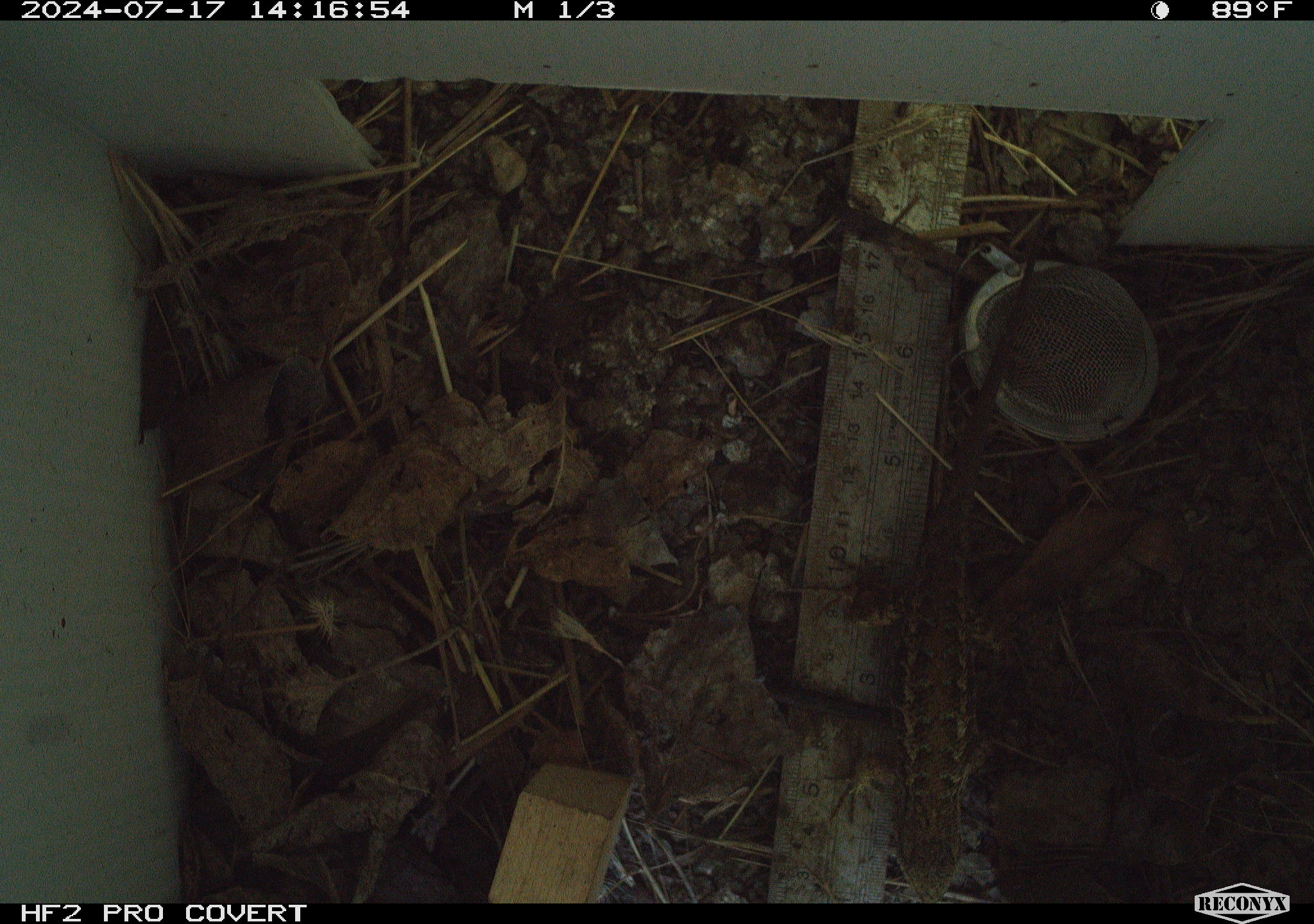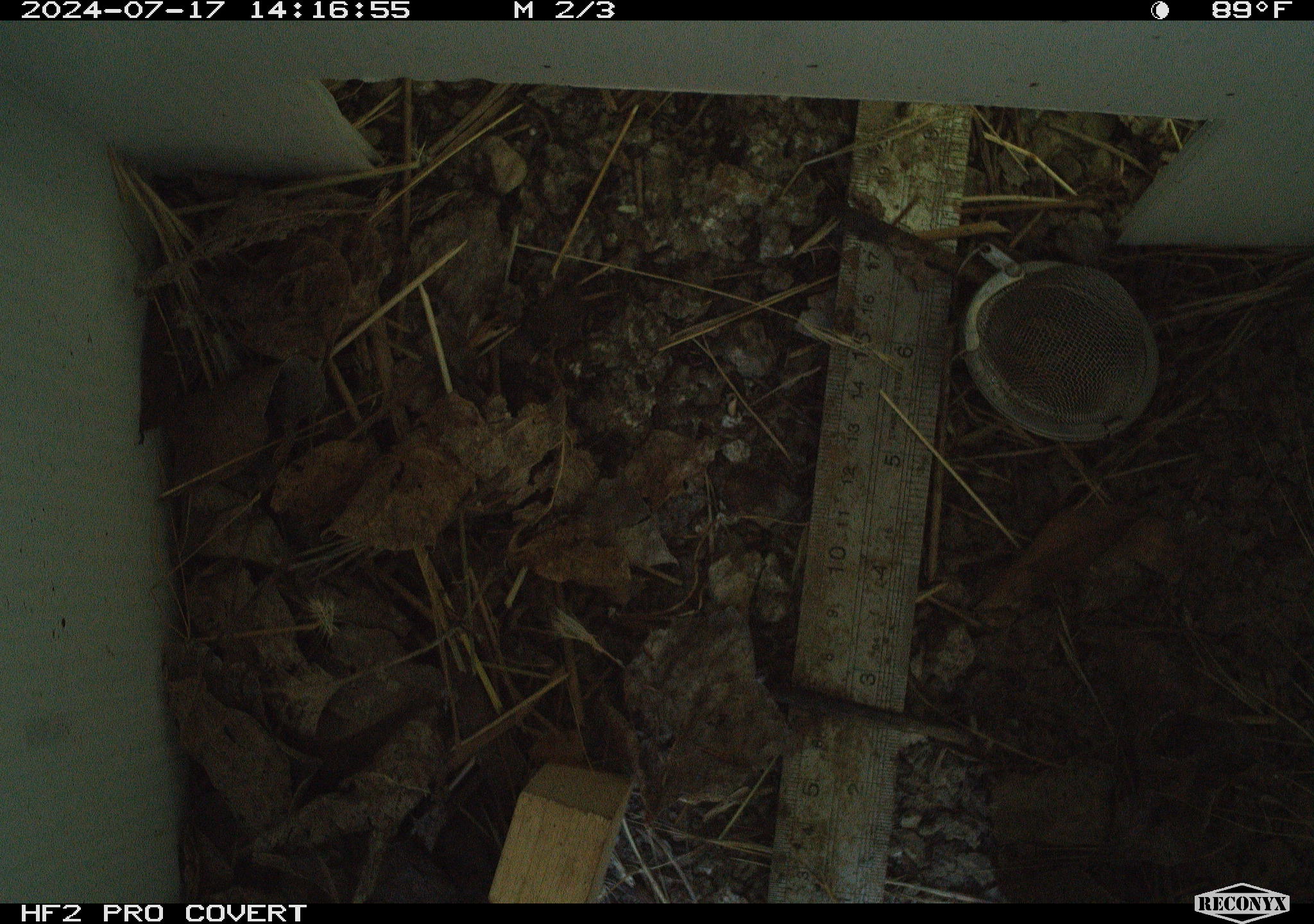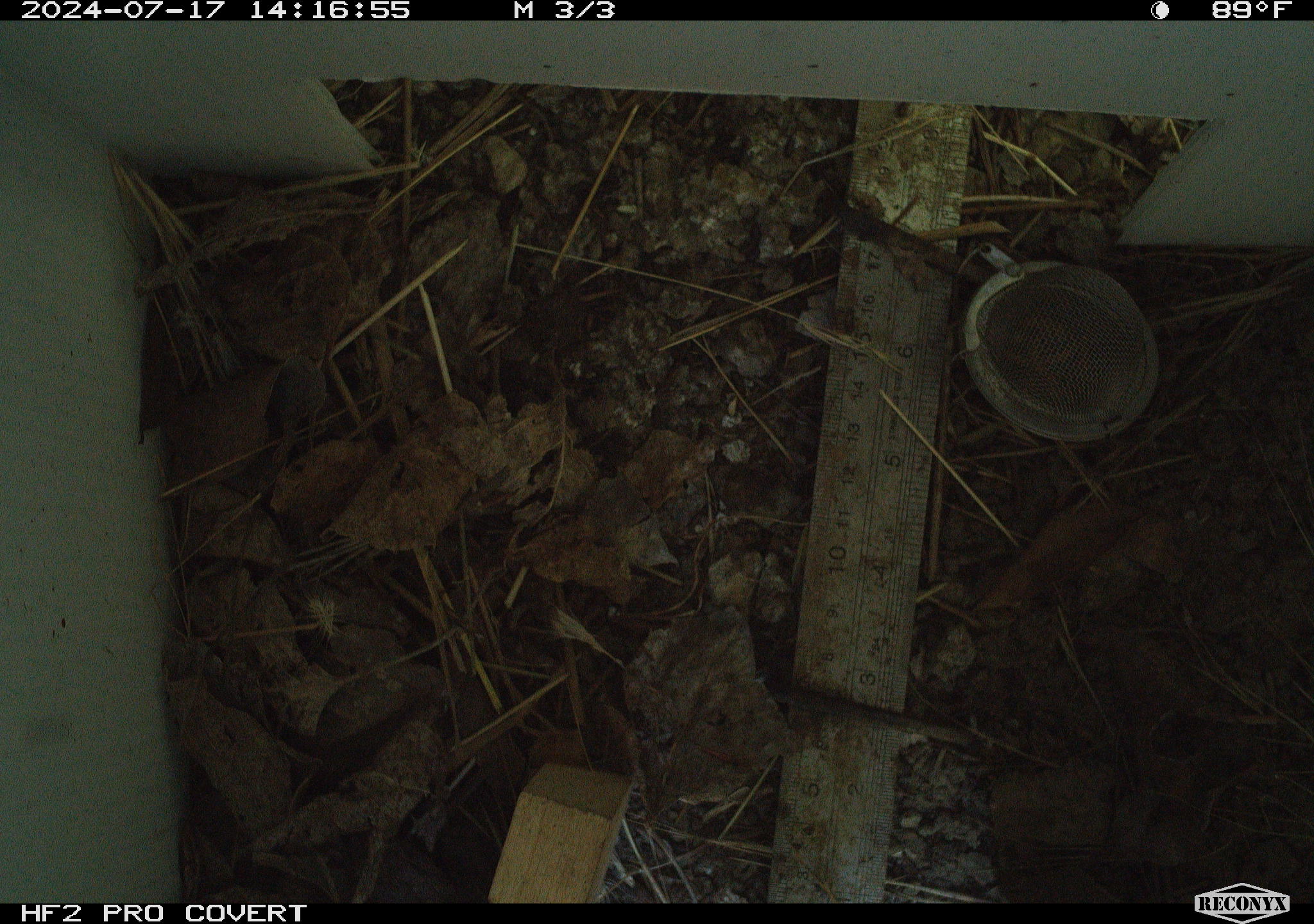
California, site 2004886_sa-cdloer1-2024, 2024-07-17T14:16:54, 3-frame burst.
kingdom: Animalia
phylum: Chordata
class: Reptilia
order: Squamata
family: Phrynosomatidae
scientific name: Phrynosomatidae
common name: phrynosomatid lizards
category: phrynosomatidae family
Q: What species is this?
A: Phrynosomatidae family (phrynosomatid lizards) (Phrynosomatidae).